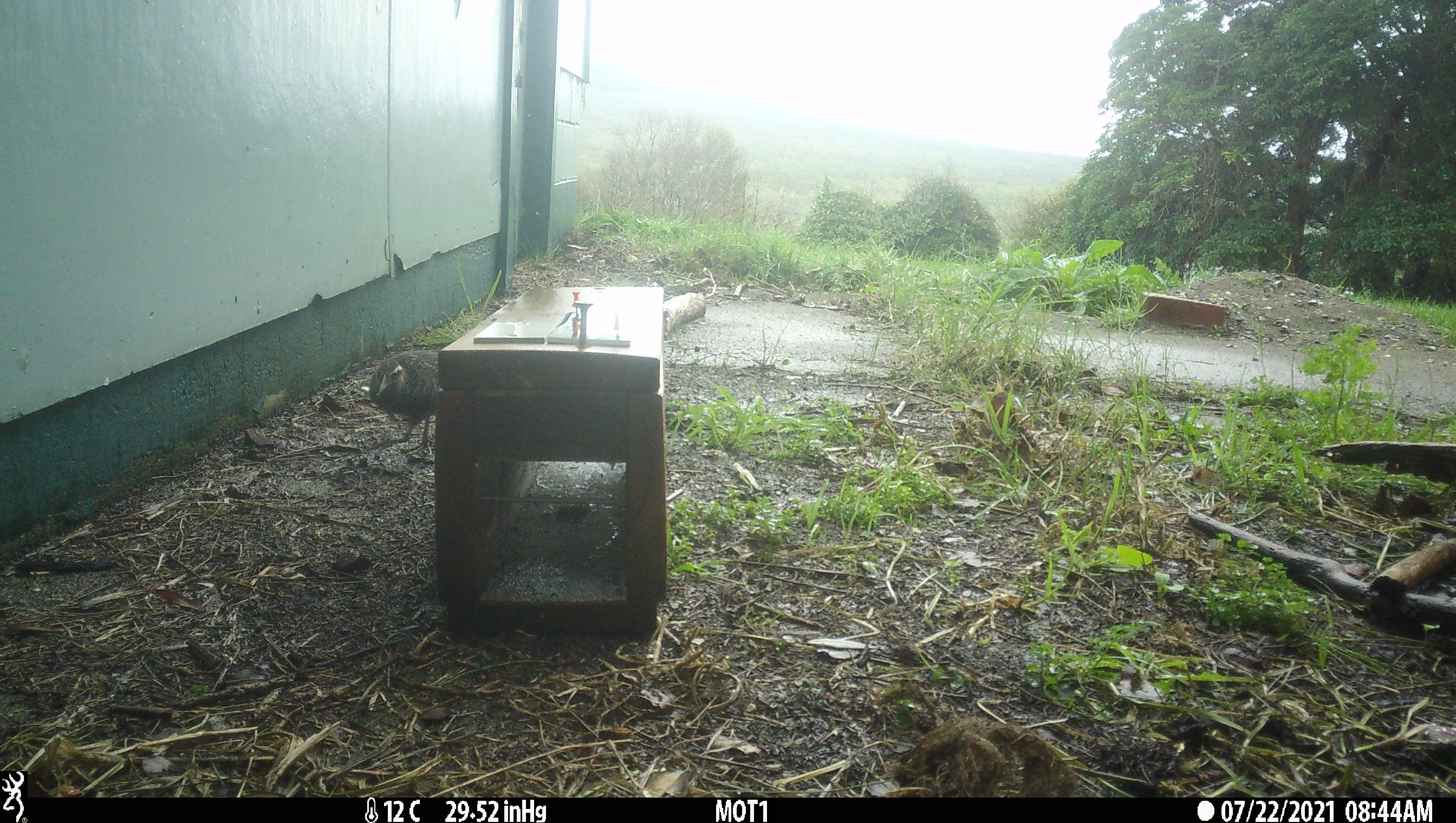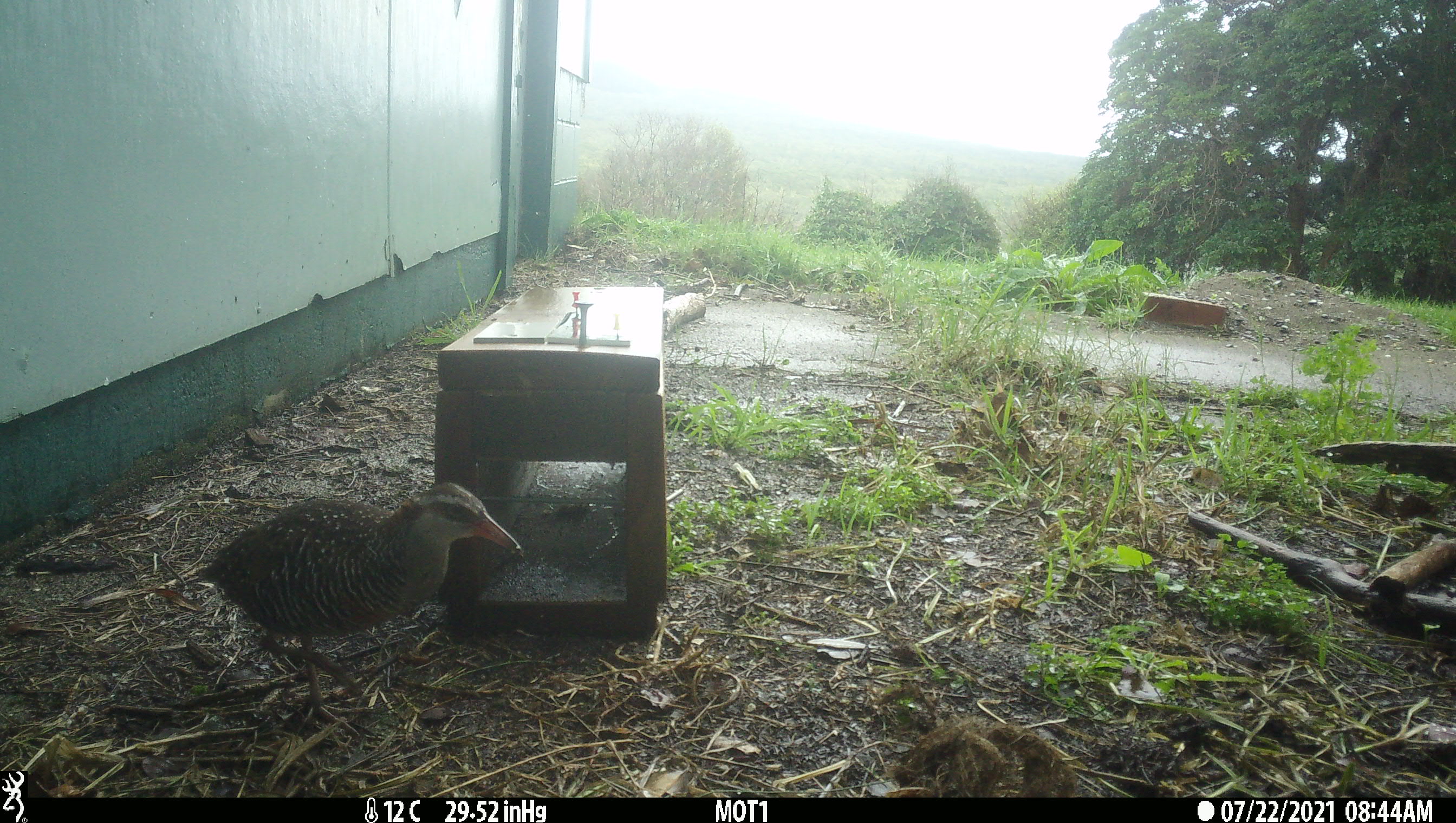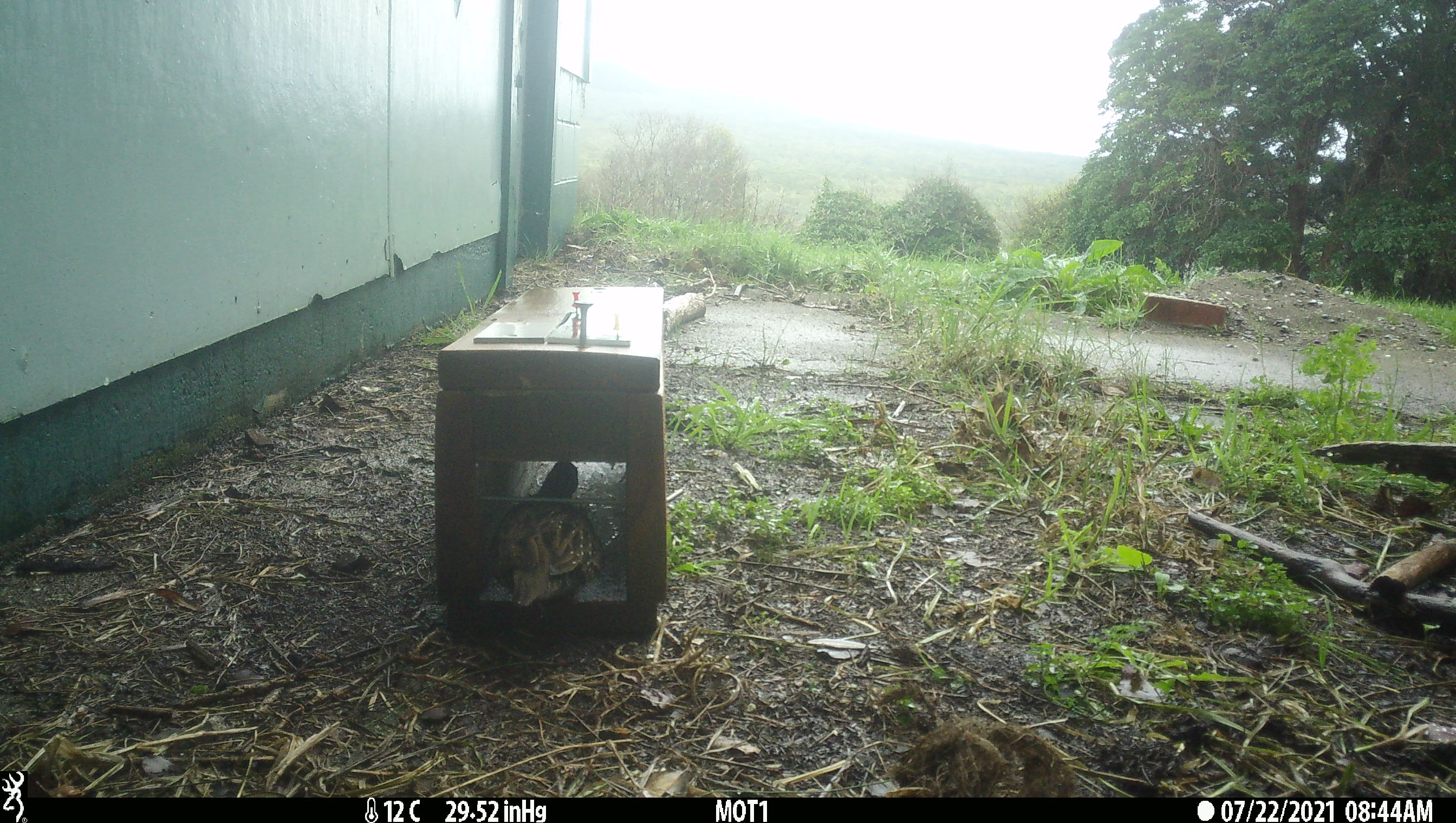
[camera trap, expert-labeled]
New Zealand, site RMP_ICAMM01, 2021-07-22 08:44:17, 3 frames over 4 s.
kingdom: Animalia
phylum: Chordata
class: Aves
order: Gruiformes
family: Rallidae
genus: Gallirallus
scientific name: Gallirallus philippensis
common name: buff-banded rail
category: banded rail